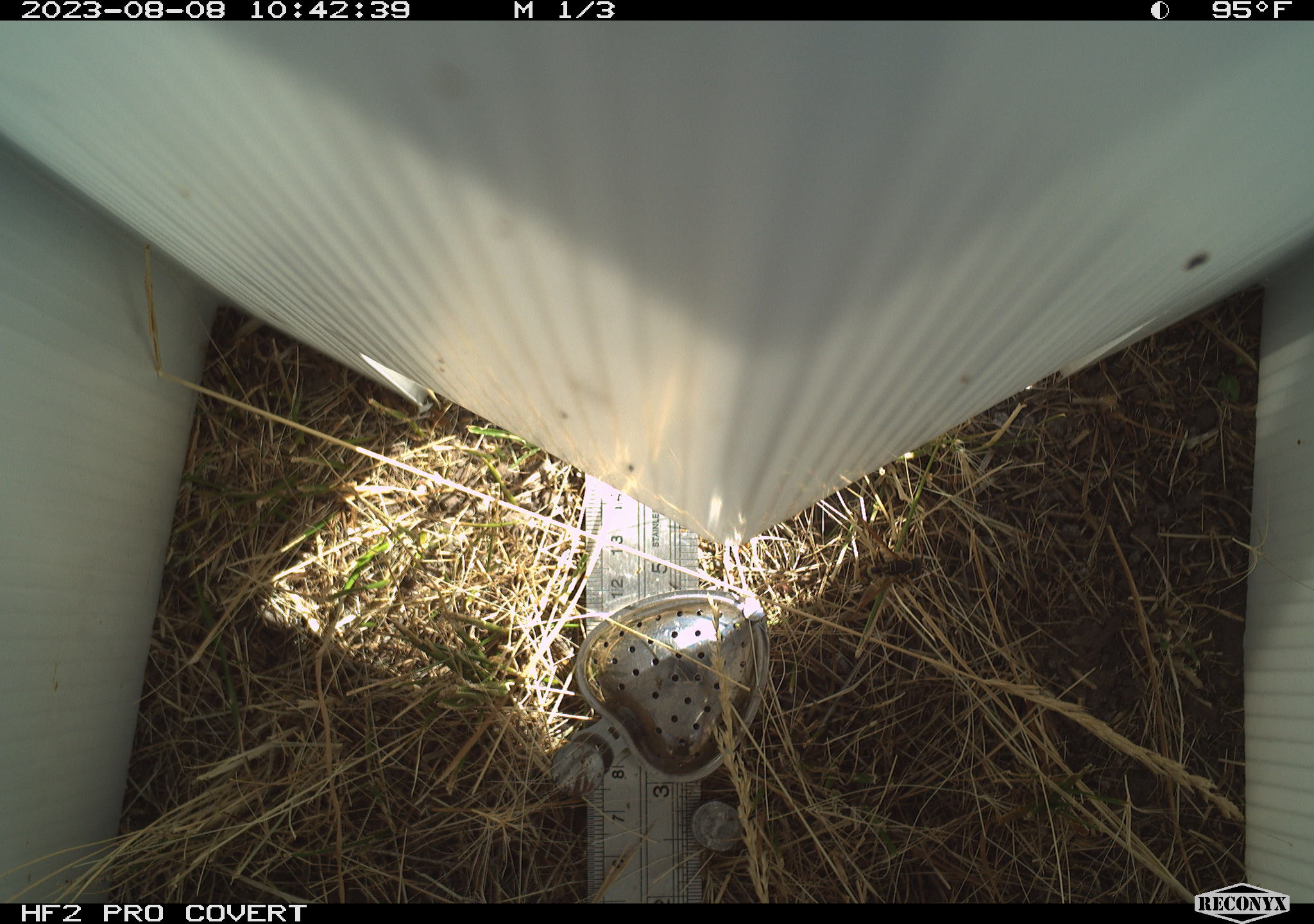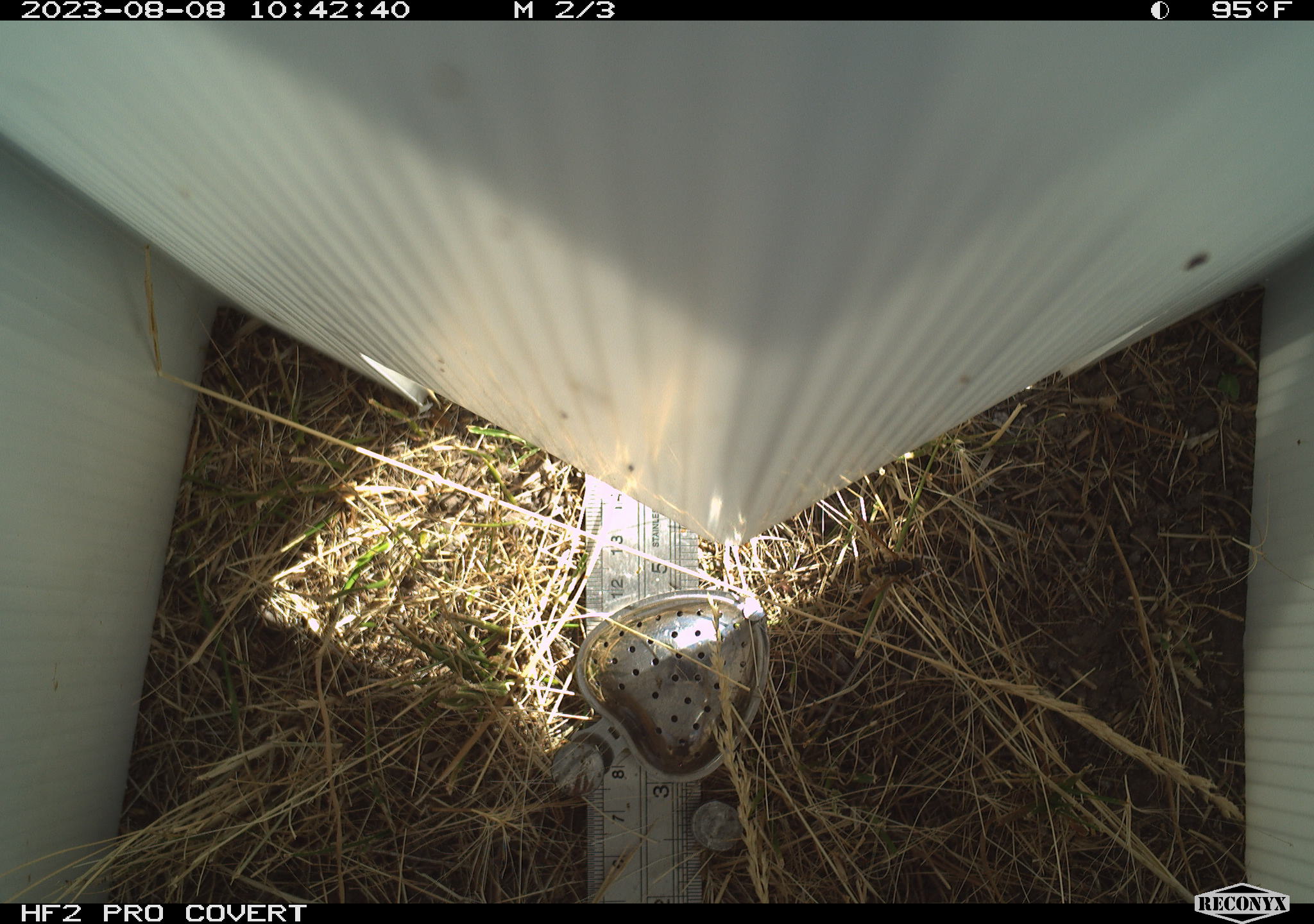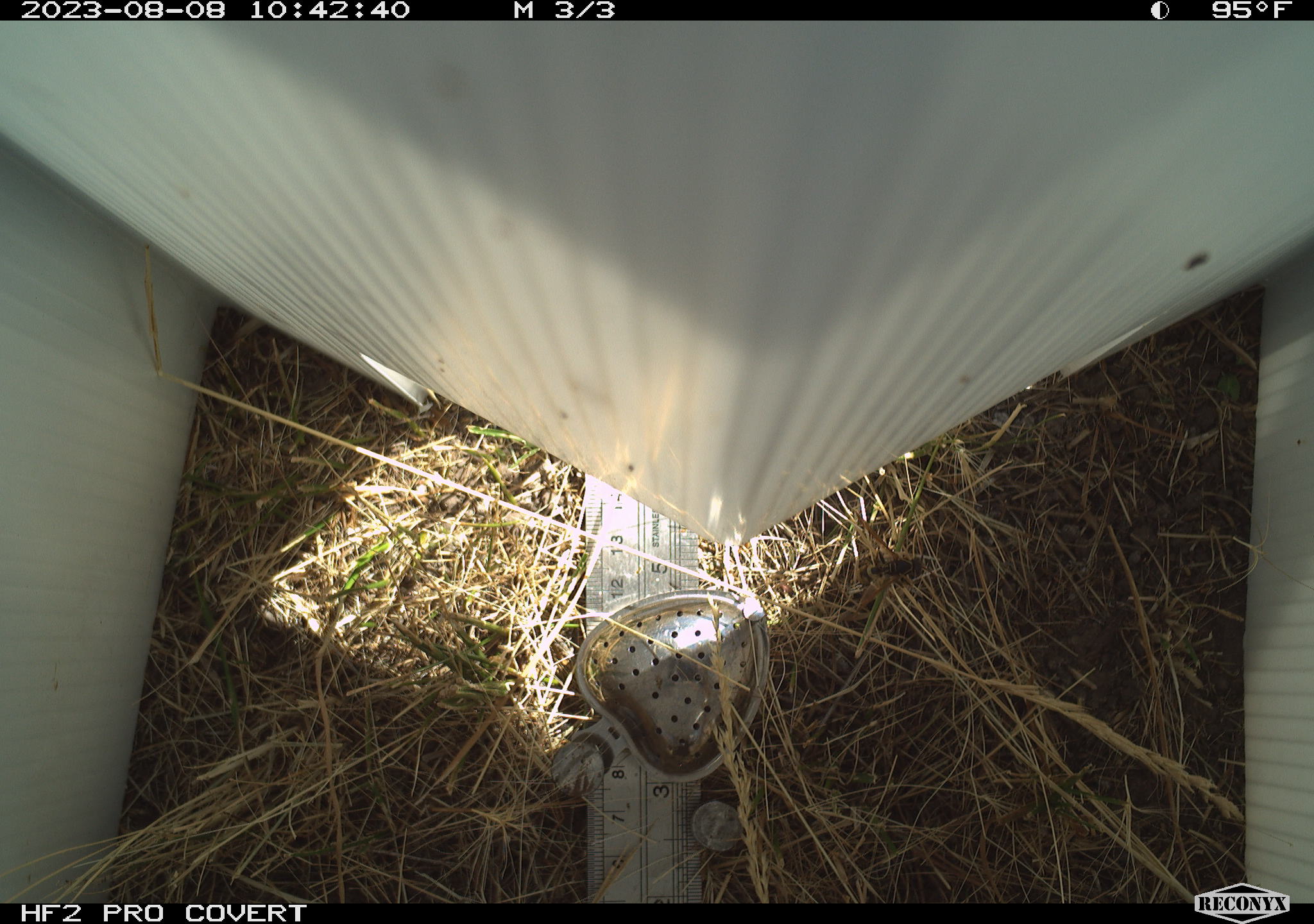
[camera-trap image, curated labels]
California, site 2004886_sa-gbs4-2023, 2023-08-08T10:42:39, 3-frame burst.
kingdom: Animalia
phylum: Arthropoda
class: Insecta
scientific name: Insecta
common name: insect